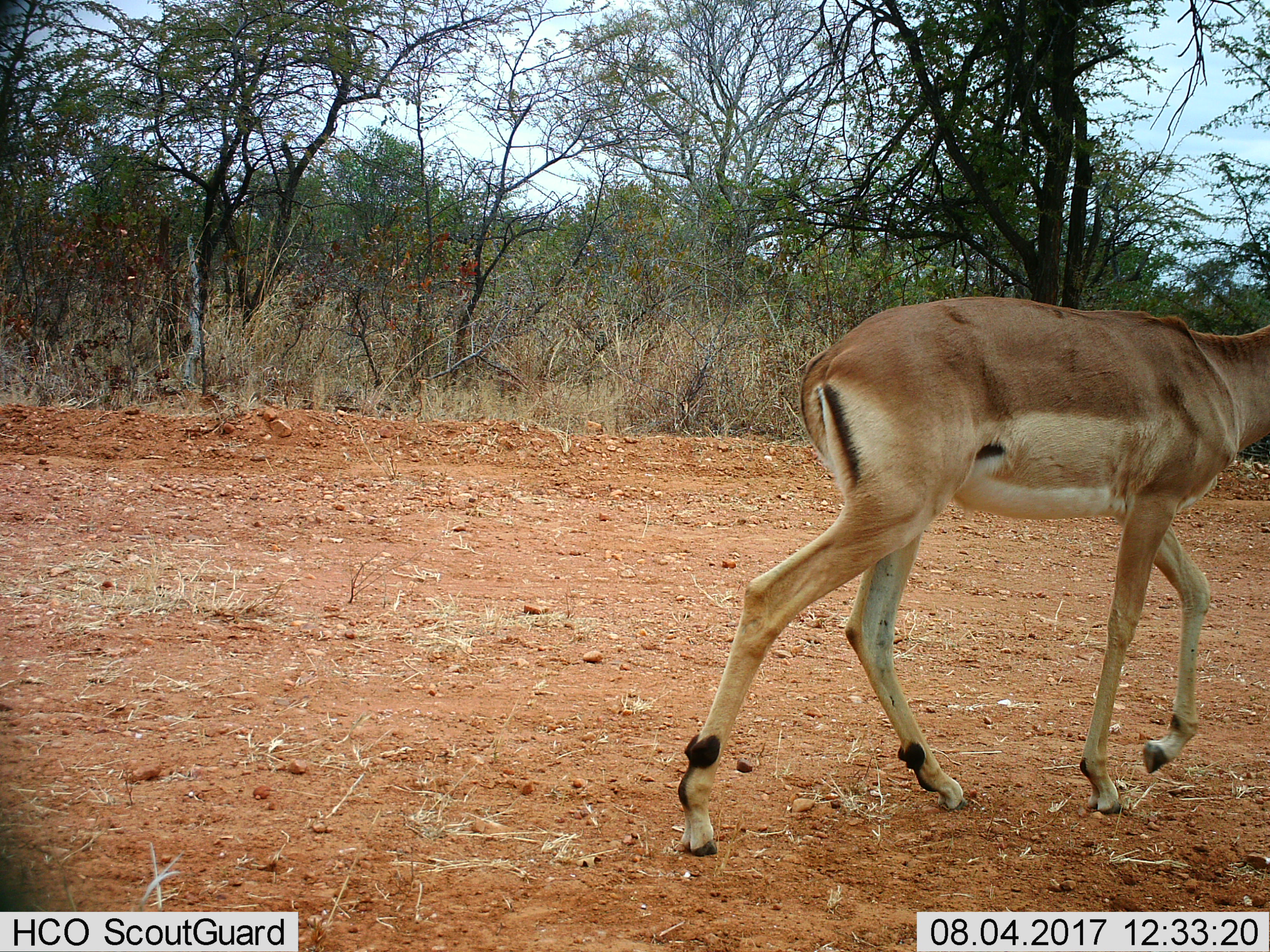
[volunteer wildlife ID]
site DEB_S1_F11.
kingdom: Animalia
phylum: Chordata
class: Mammalia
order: Artiodactyla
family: Bovidae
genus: Aepyceros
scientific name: Aepyceros melampus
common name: impala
Impala (Aepyceros melampus), count 1. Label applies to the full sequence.